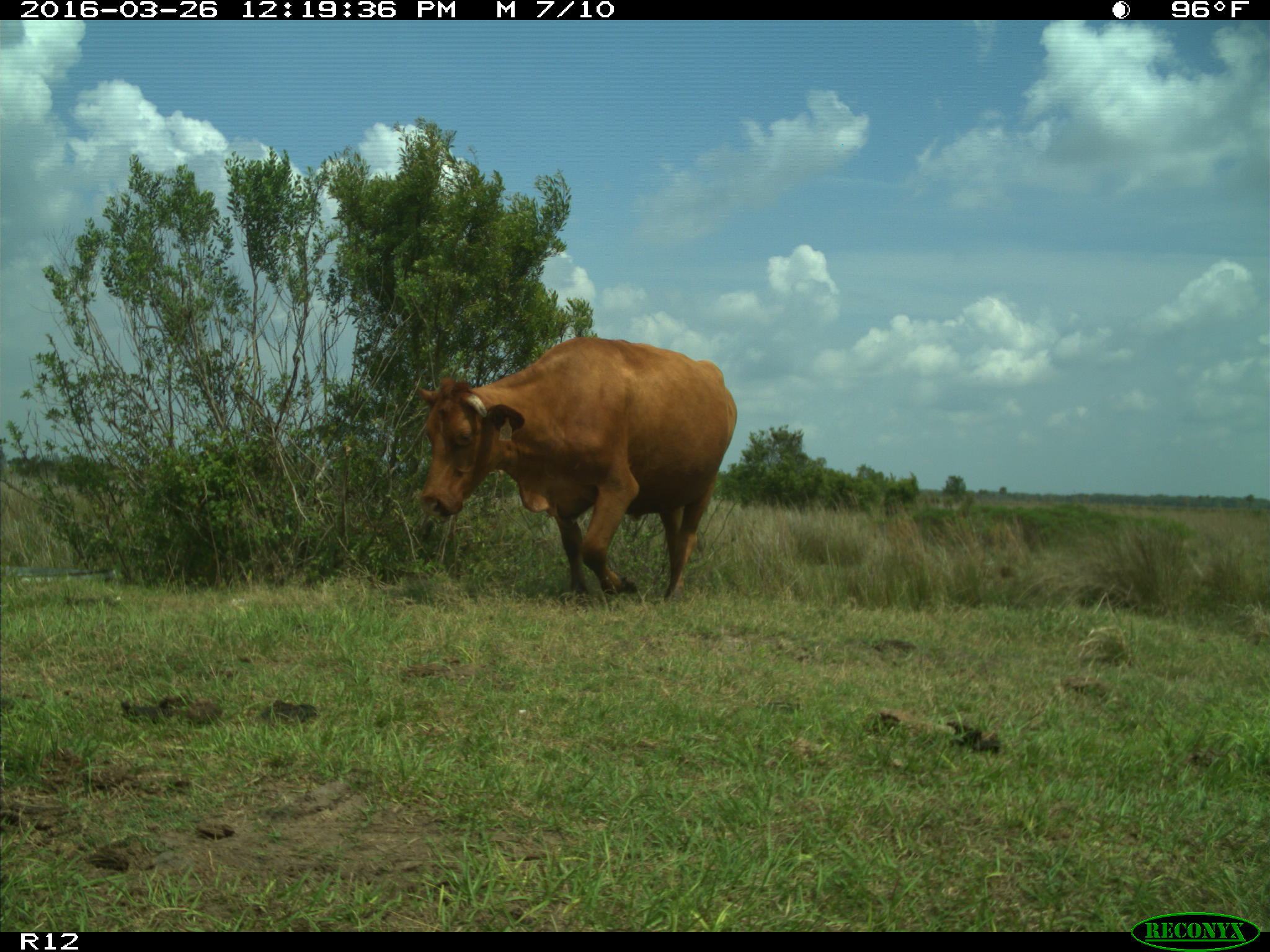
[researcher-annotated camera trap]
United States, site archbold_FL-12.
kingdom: Animalia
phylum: Chordata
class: Mammalia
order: Artiodactyla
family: Bovidae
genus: Bos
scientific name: Bos taurus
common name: domestic cow